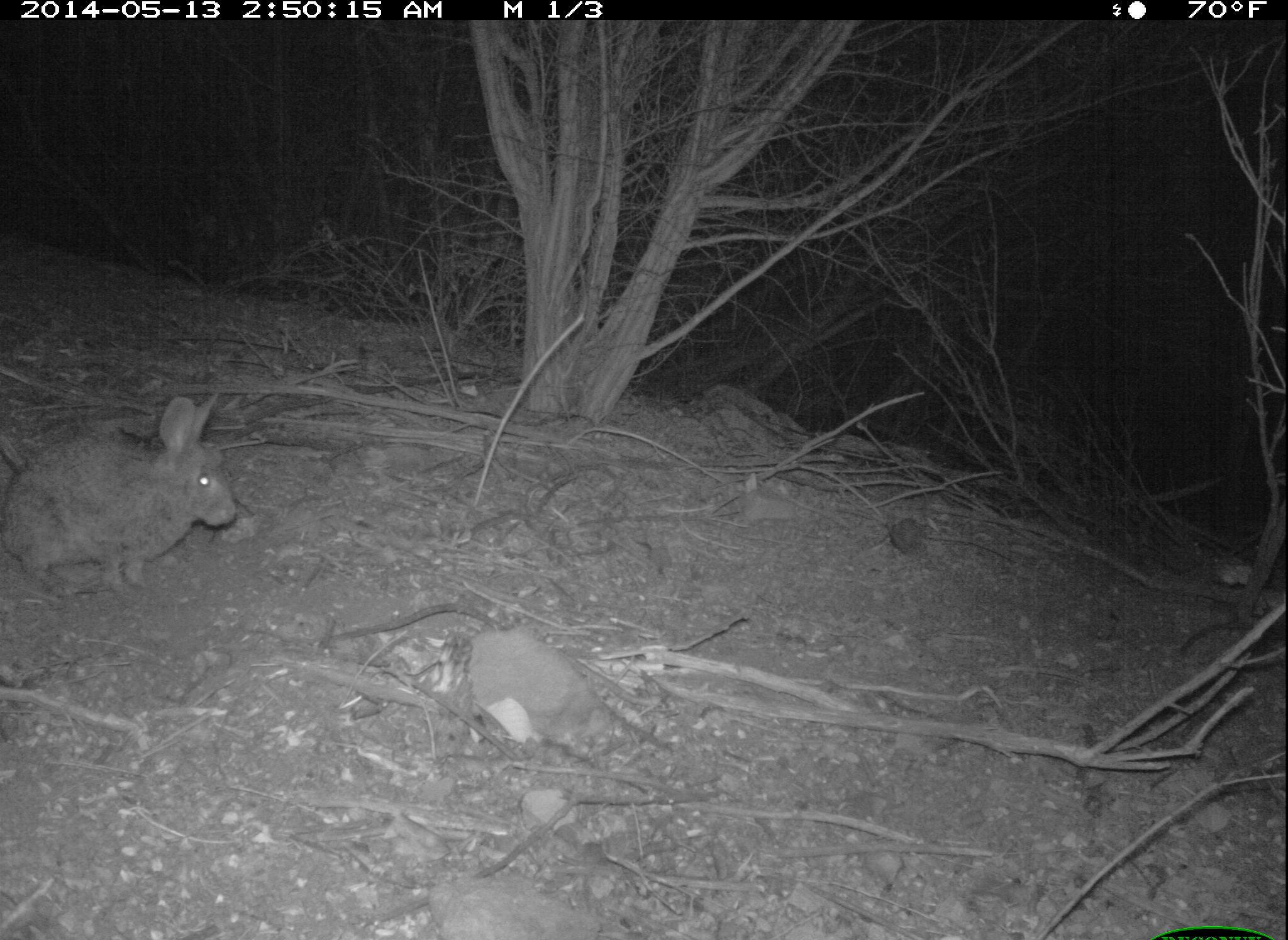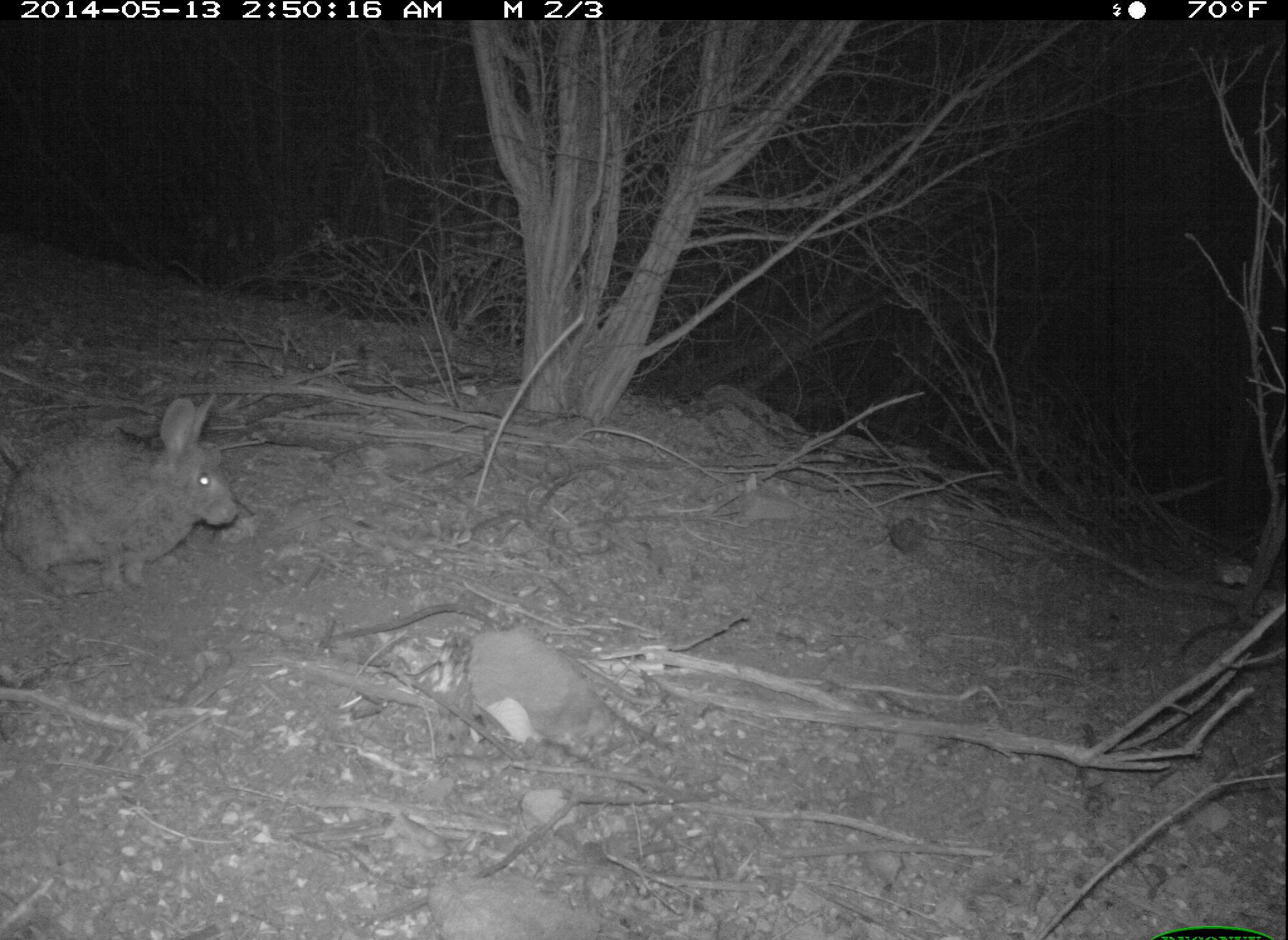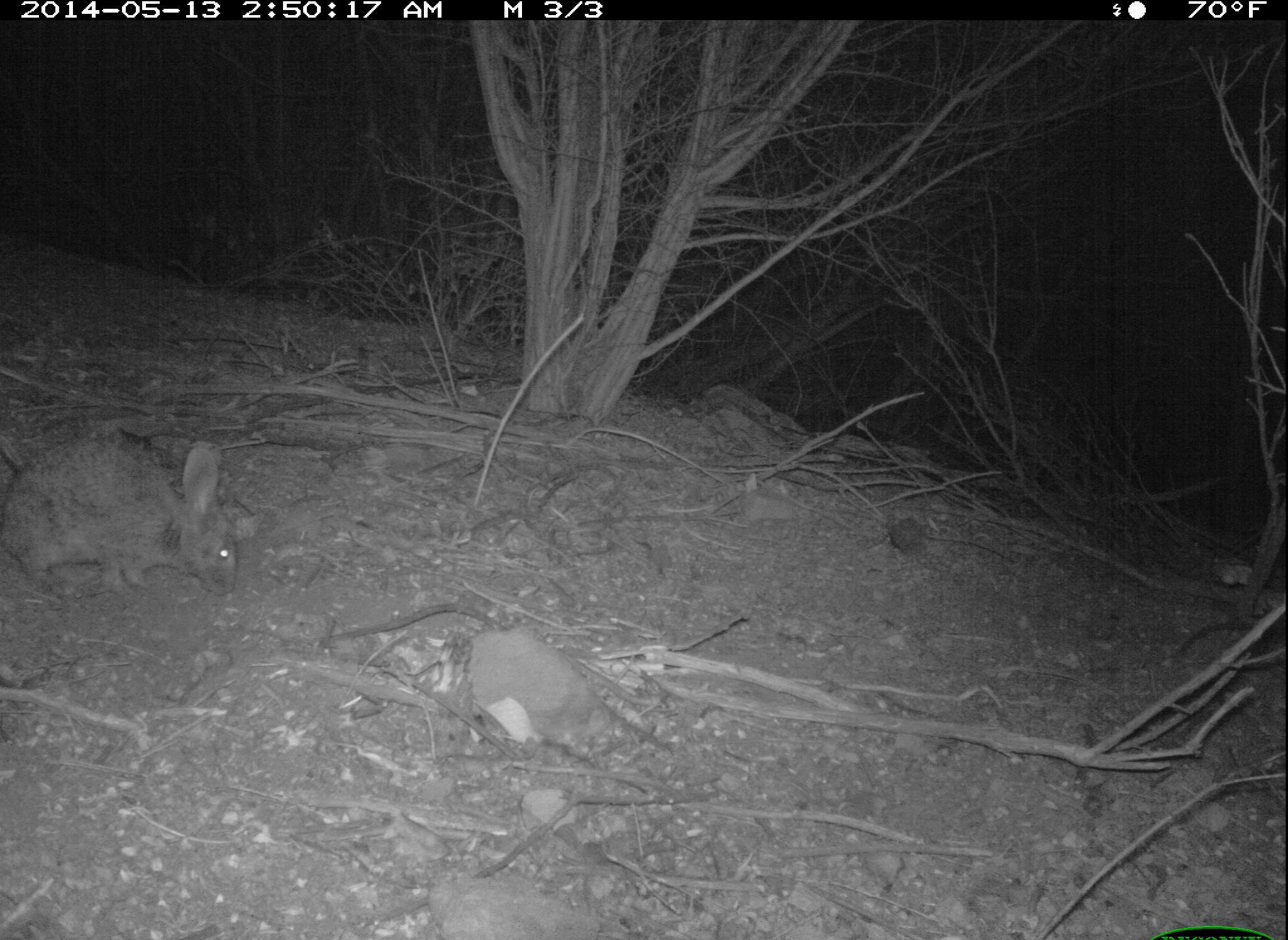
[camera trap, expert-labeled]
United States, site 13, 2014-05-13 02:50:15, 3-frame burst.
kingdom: Animalia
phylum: Chordata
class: Mammalia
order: Lagomorpha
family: Leporidae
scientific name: Leporidae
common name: rabbits and hares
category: rabbit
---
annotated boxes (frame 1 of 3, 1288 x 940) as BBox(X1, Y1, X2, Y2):
rabbit: BBox(0, 392, 240, 603)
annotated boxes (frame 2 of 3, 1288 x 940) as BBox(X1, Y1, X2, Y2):
rabbit: BBox(2, 395, 239, 600)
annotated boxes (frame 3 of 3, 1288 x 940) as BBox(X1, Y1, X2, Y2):
rabbit: BBox(1, 433, 241, 604)